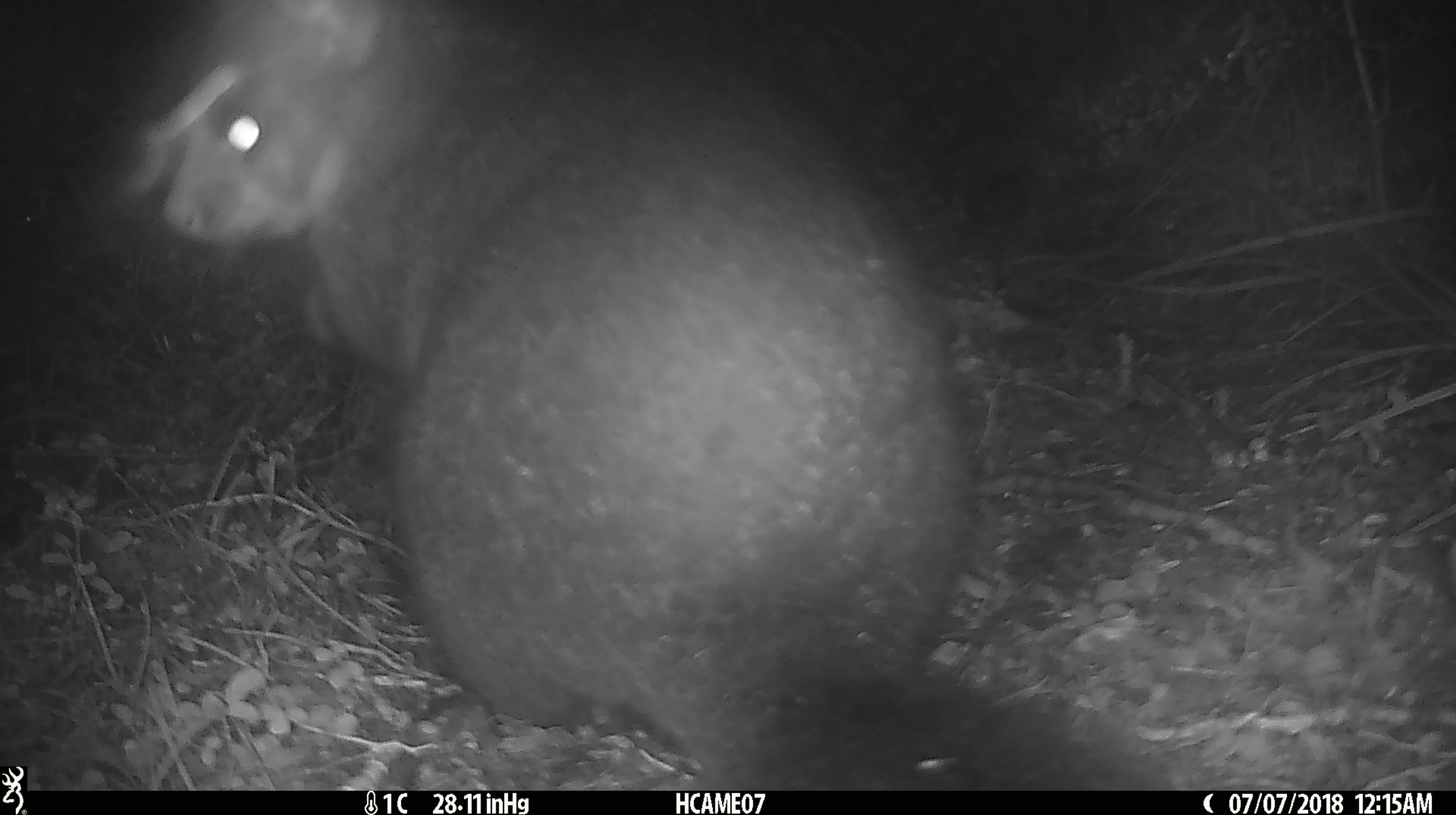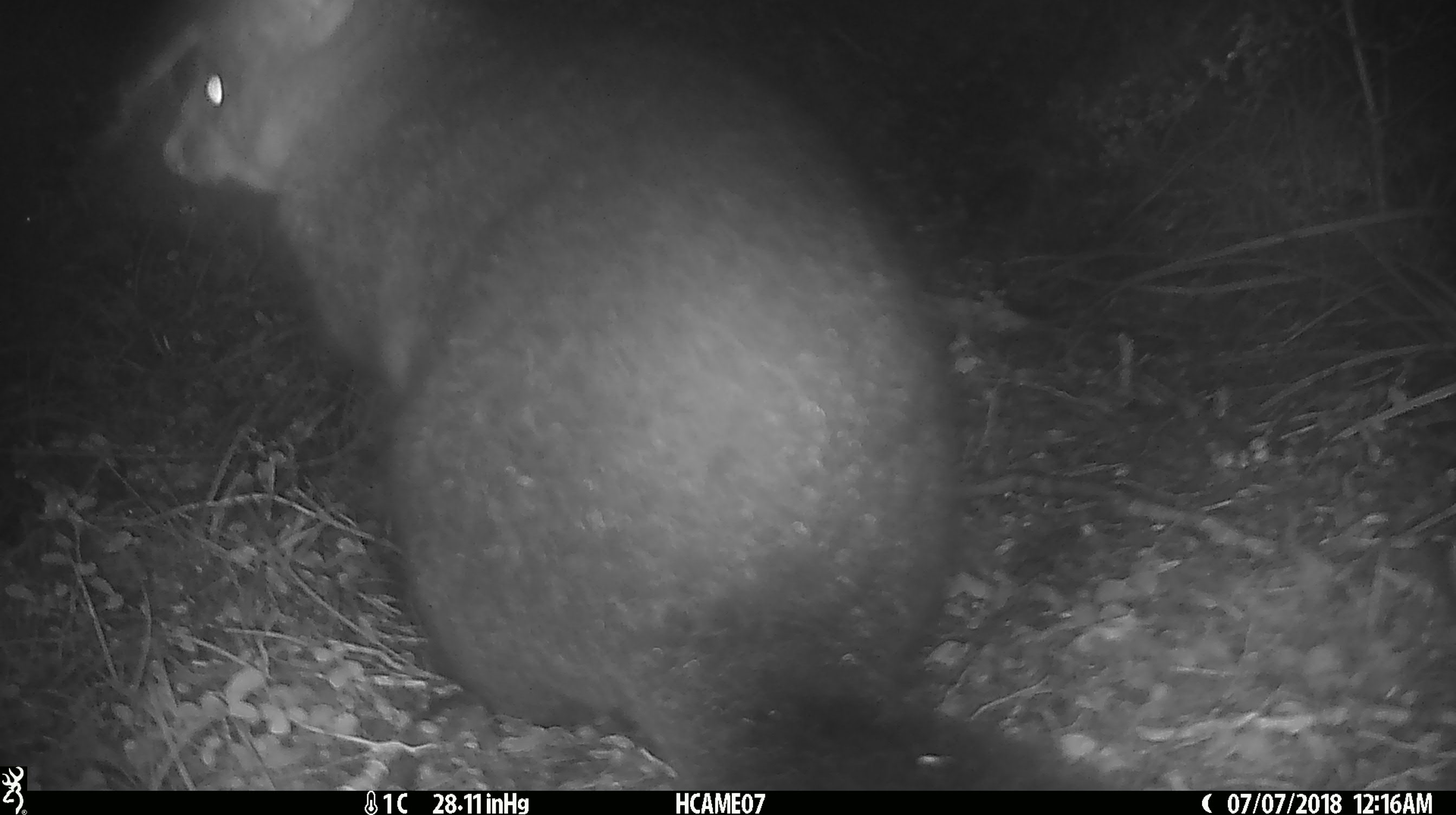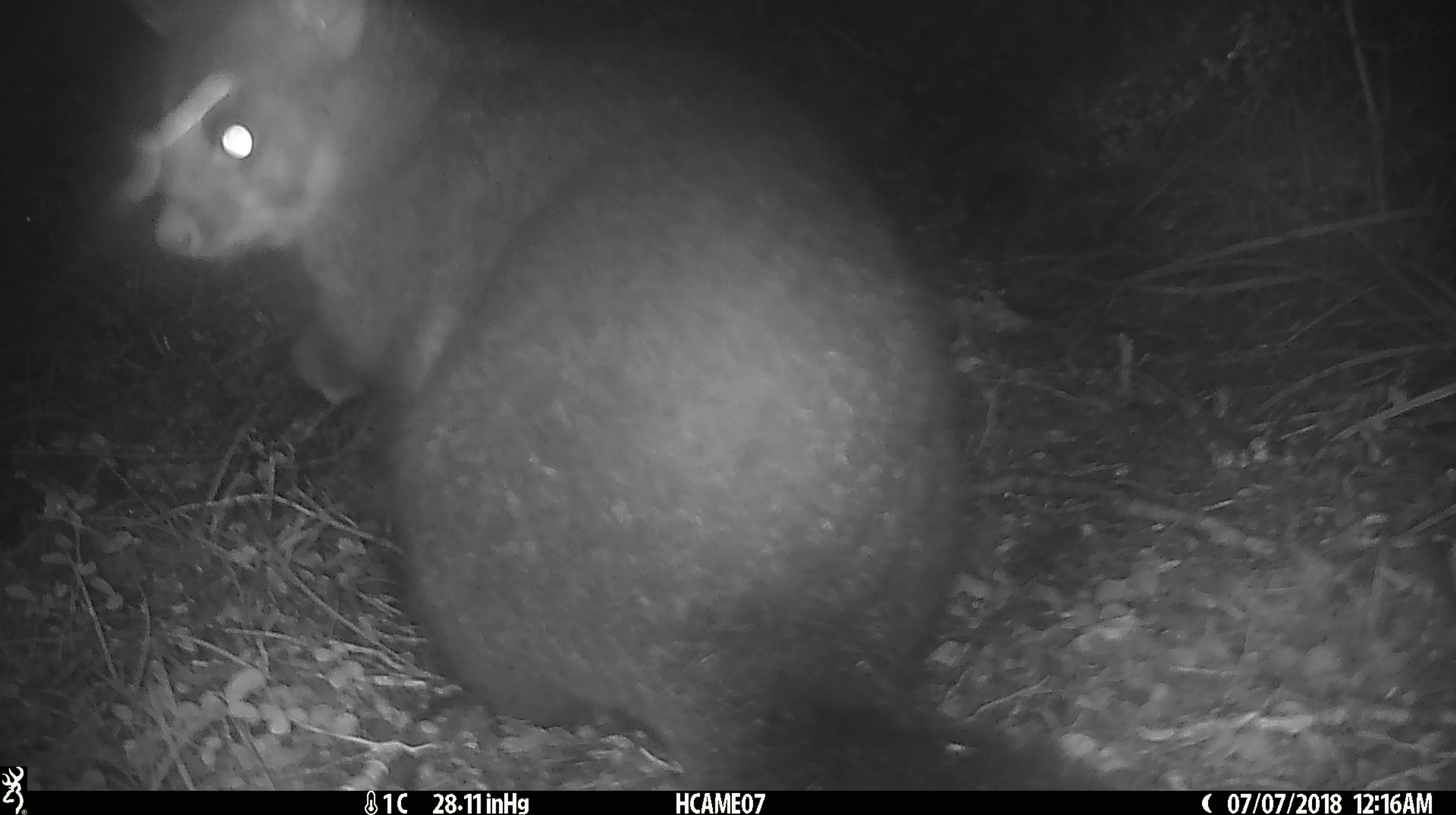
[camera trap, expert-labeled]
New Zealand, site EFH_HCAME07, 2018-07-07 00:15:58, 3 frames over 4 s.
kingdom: Animalia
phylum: Chordata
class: Mammalia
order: Diprotodontia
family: Phalangeridae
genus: Trichosurus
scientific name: Trichosurus vulpecula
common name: common brushtail possum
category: possum